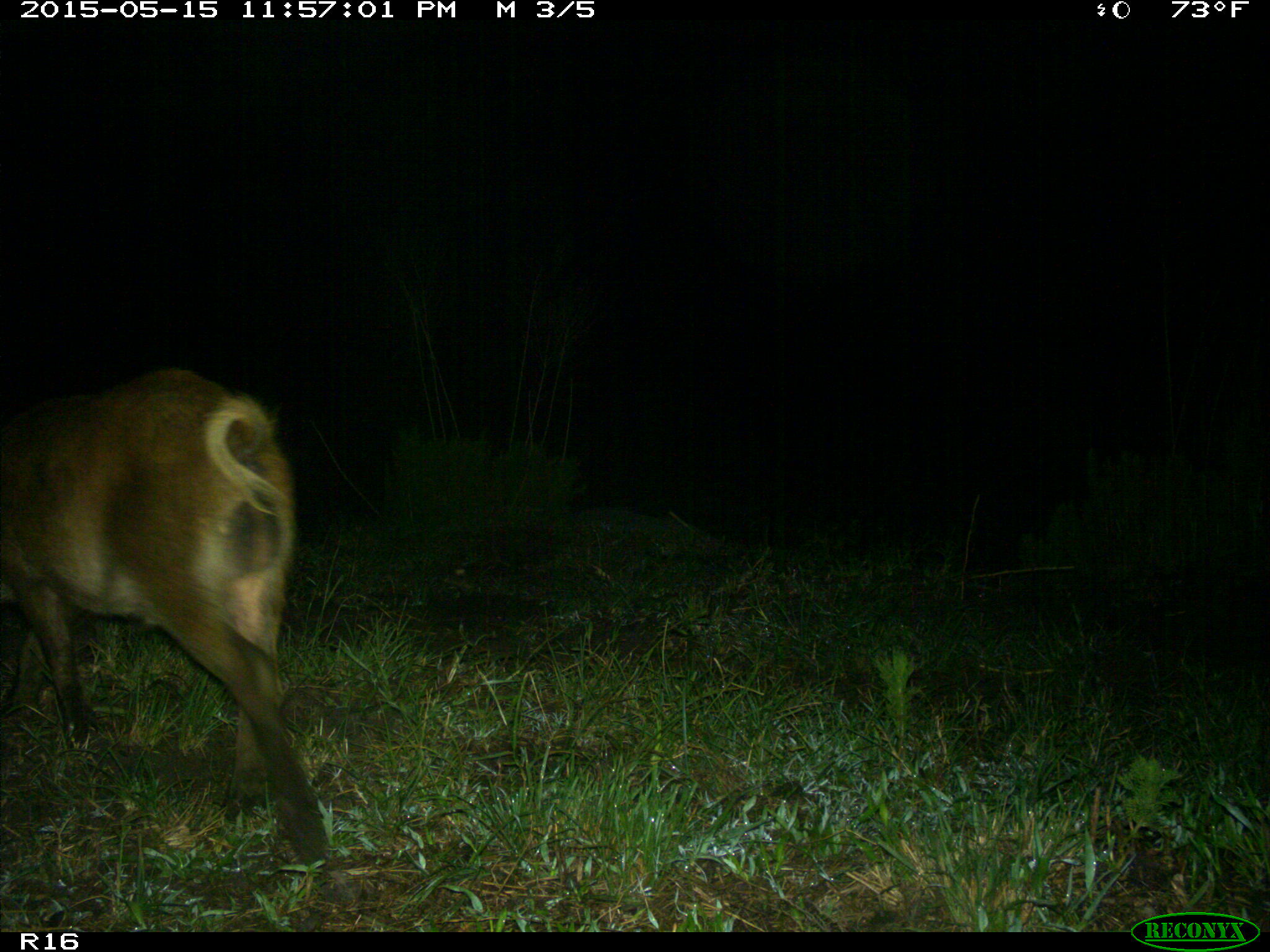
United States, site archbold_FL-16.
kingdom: Animalia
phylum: Chordata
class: Mammalia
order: Artiodactyla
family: Suidae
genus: Sus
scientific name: Sus scrofa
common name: wild boar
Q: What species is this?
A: Sus scrofa (wild boar).